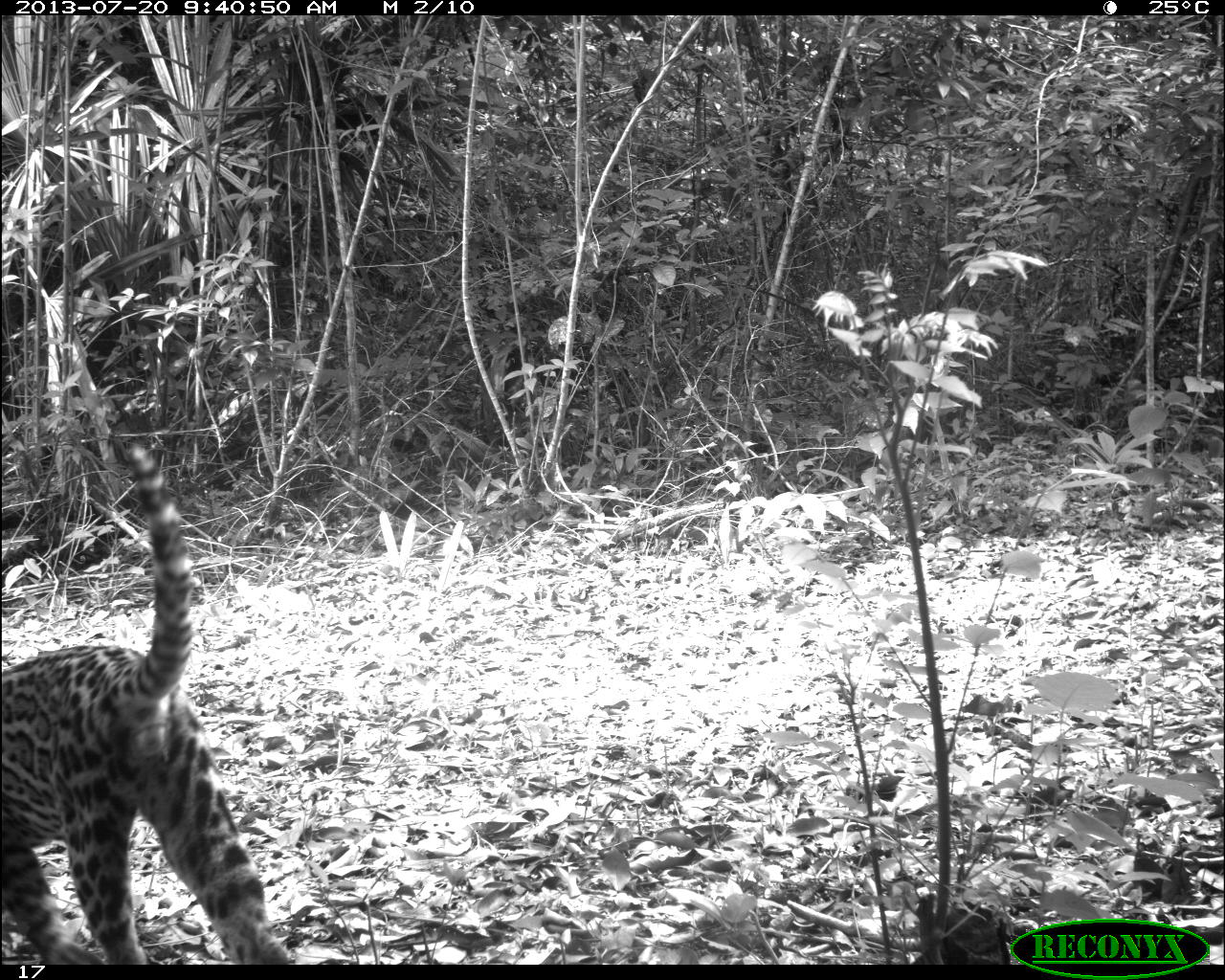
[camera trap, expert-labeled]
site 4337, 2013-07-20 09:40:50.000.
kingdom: Animalia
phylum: Chordata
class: Mammalia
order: Carnivora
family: Felidae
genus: Leopardus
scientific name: Leopardus pardalis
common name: ocelot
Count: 1.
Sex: female.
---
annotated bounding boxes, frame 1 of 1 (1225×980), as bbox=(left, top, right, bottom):
leopardus pardalis: bbox=(0, 442, 289, 962)